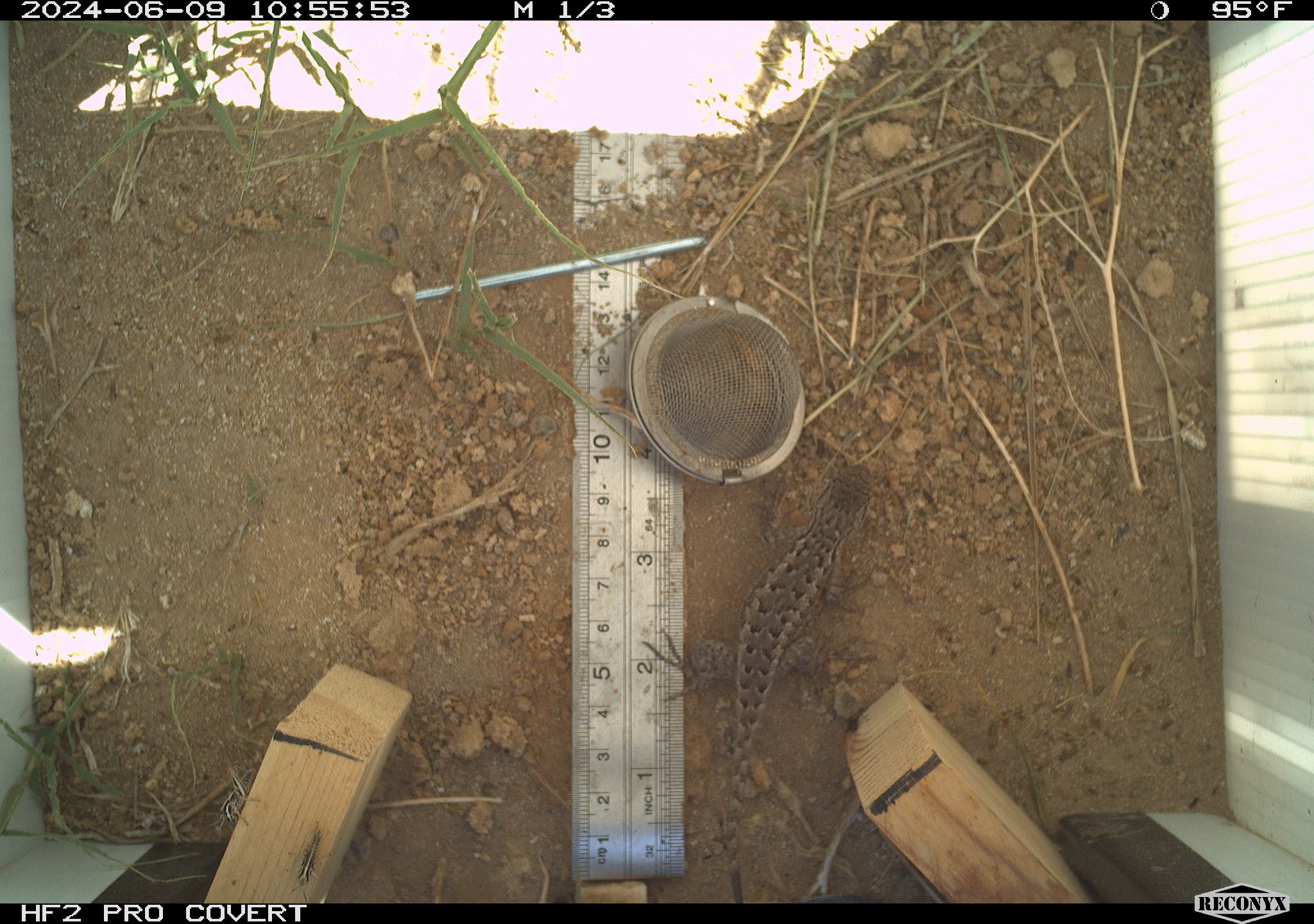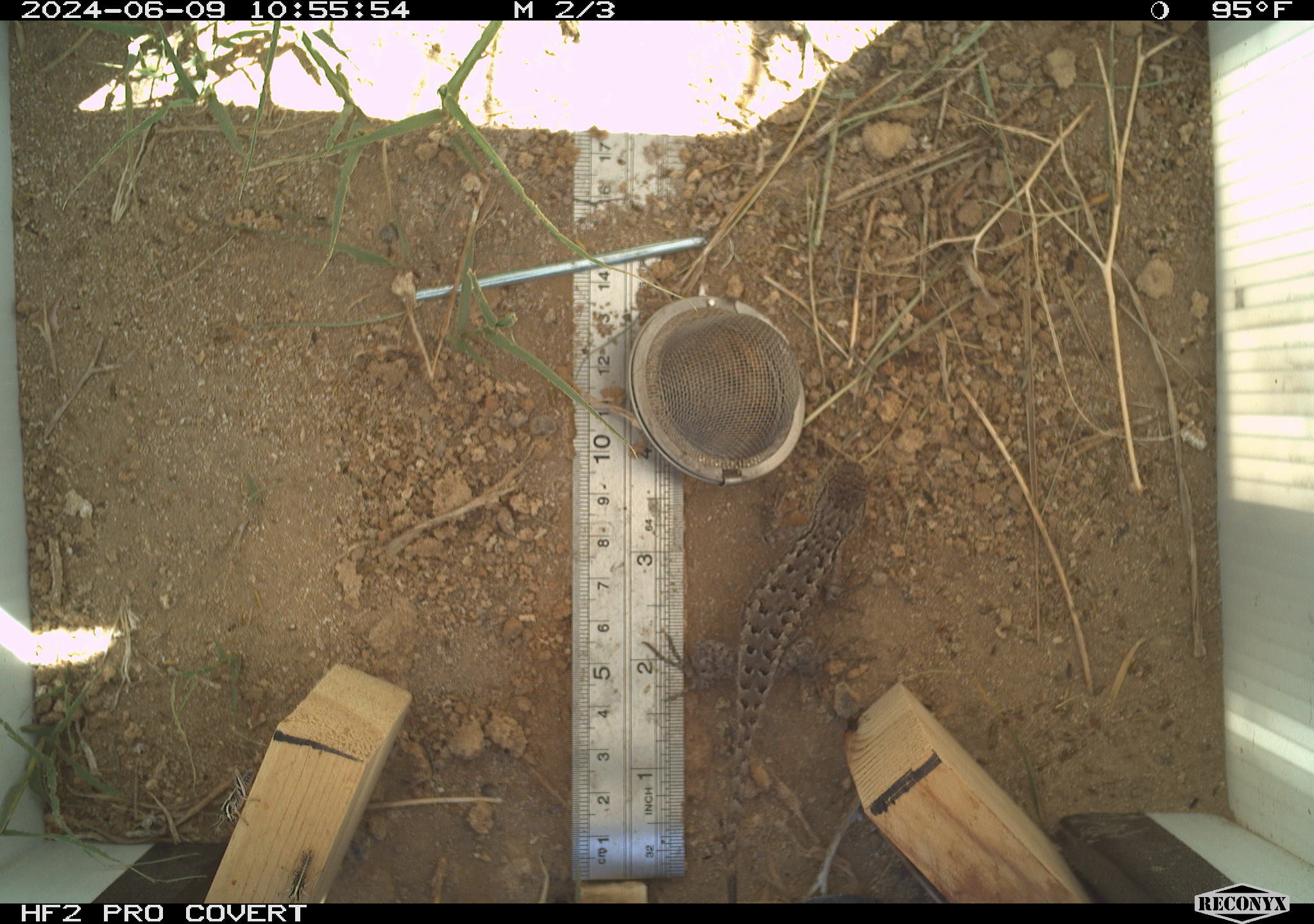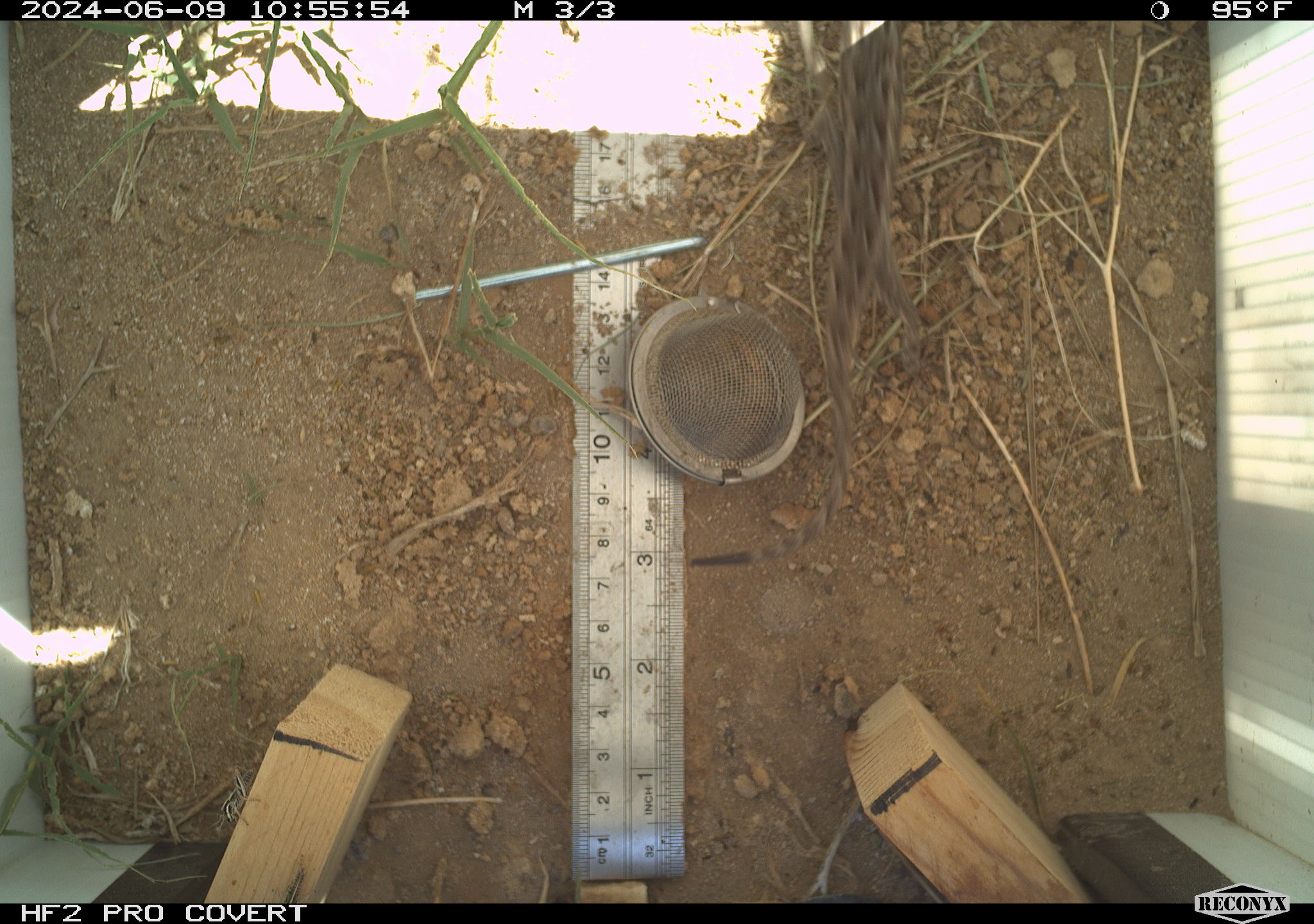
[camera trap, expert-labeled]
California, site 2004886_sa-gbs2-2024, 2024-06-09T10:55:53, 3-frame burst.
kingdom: Animalia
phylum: Chordata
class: Reptilia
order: Squamata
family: Phrynosomatidae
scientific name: Phrynosomatidae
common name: phrynosomatid lizards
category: phrynosomatidae family